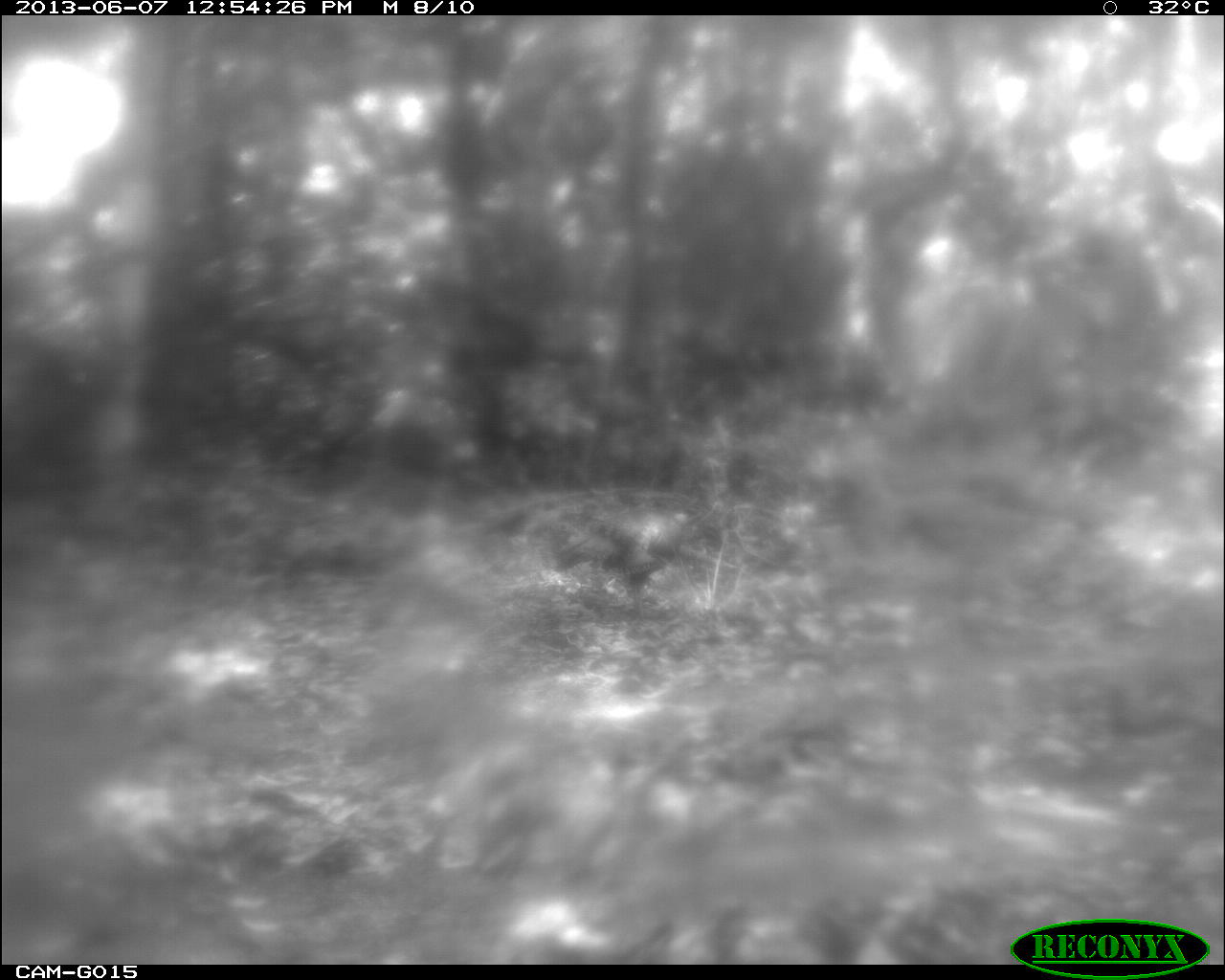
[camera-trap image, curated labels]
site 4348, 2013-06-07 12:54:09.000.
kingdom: Animalia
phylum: Chordata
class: Aves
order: Galliformes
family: Phasianidae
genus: Meleagris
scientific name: Meleagris ocellata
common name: ocellated turkey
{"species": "Meleagris ocellata (ocellated turkey)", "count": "1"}